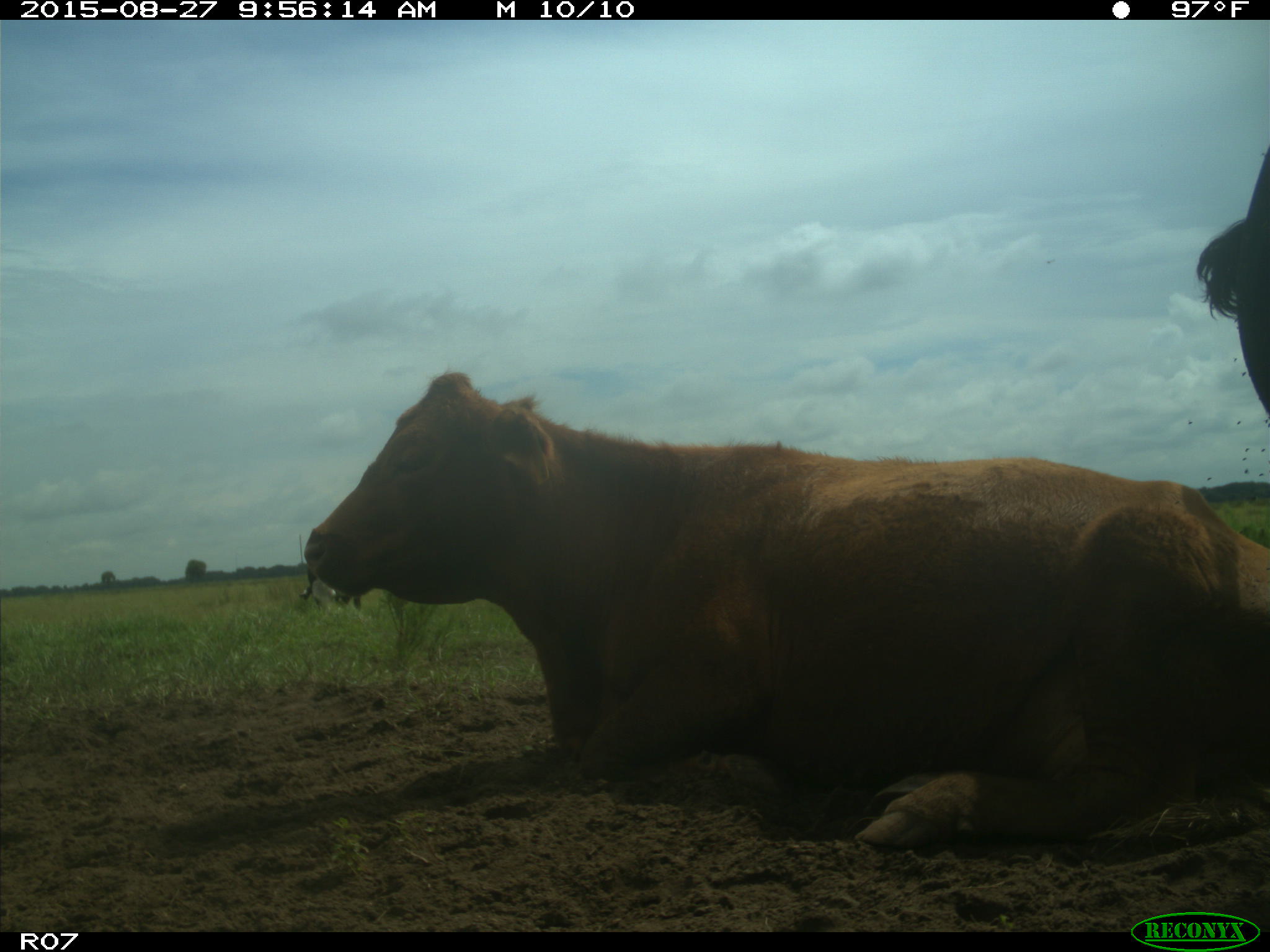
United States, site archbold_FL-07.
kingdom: Animalia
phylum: Chordata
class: Mammalia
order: Artiodactyla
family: Bovidae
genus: Bos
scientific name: Bos taurus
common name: domestic cow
Bos taurus (domestic cow).